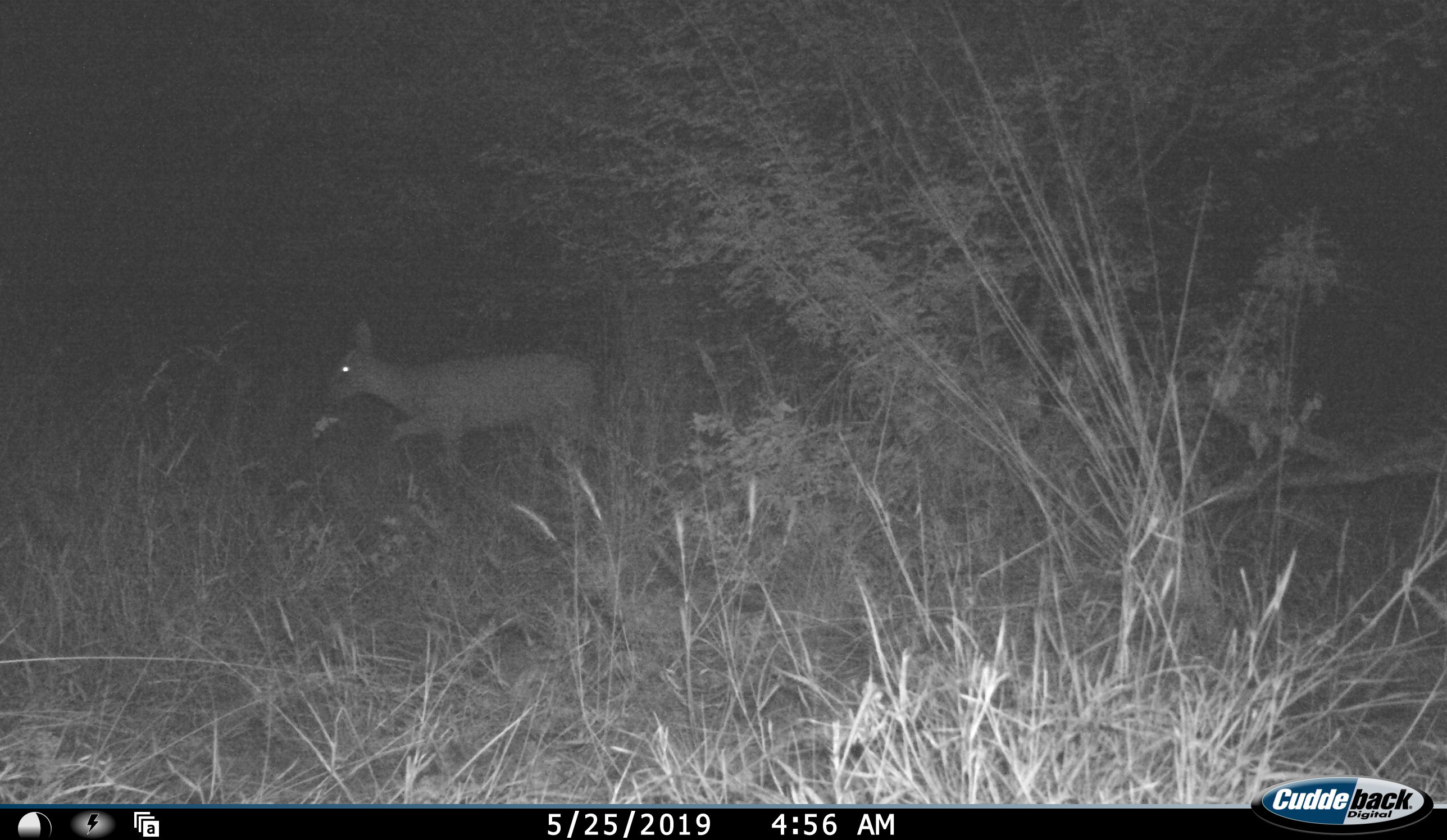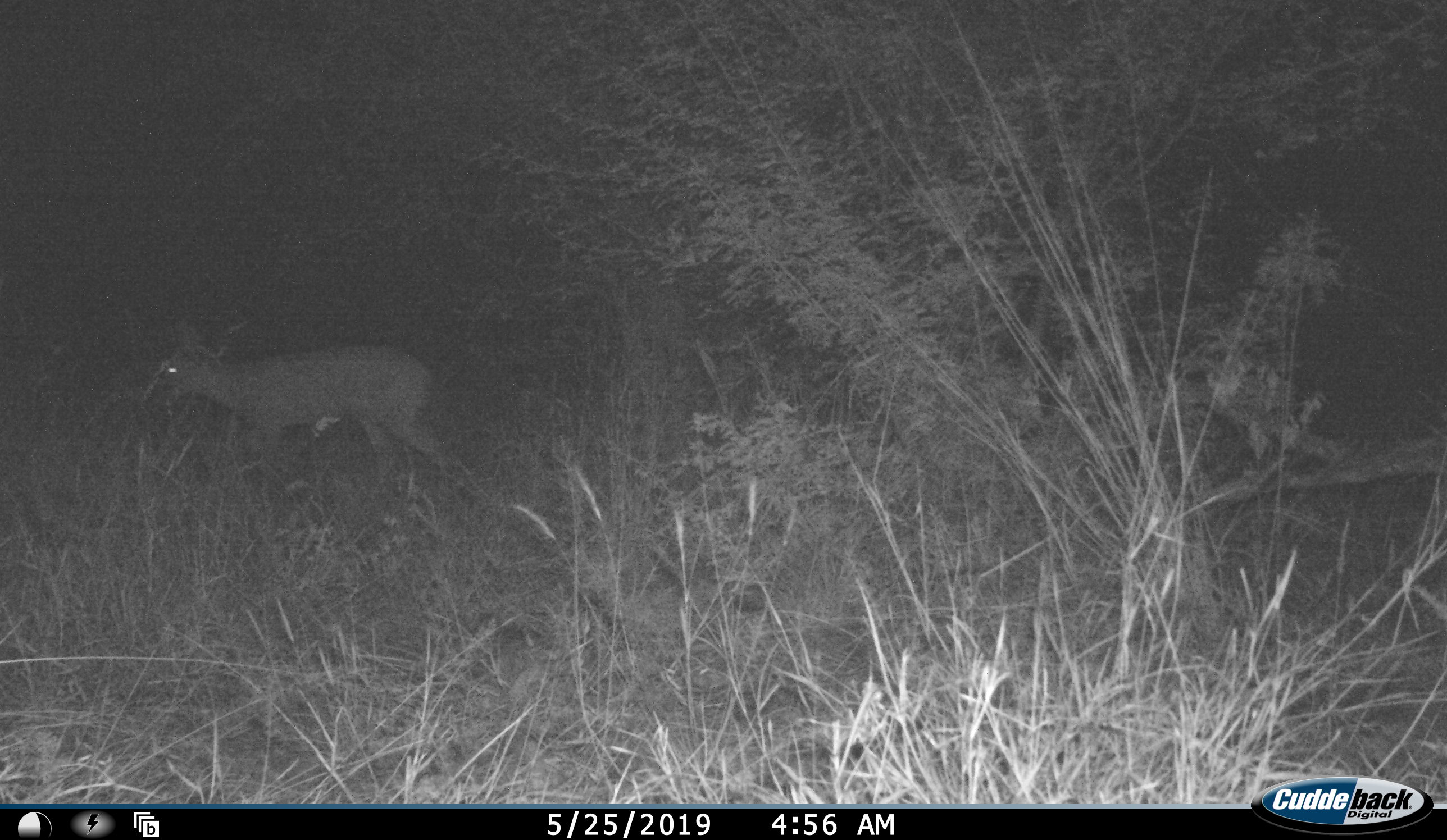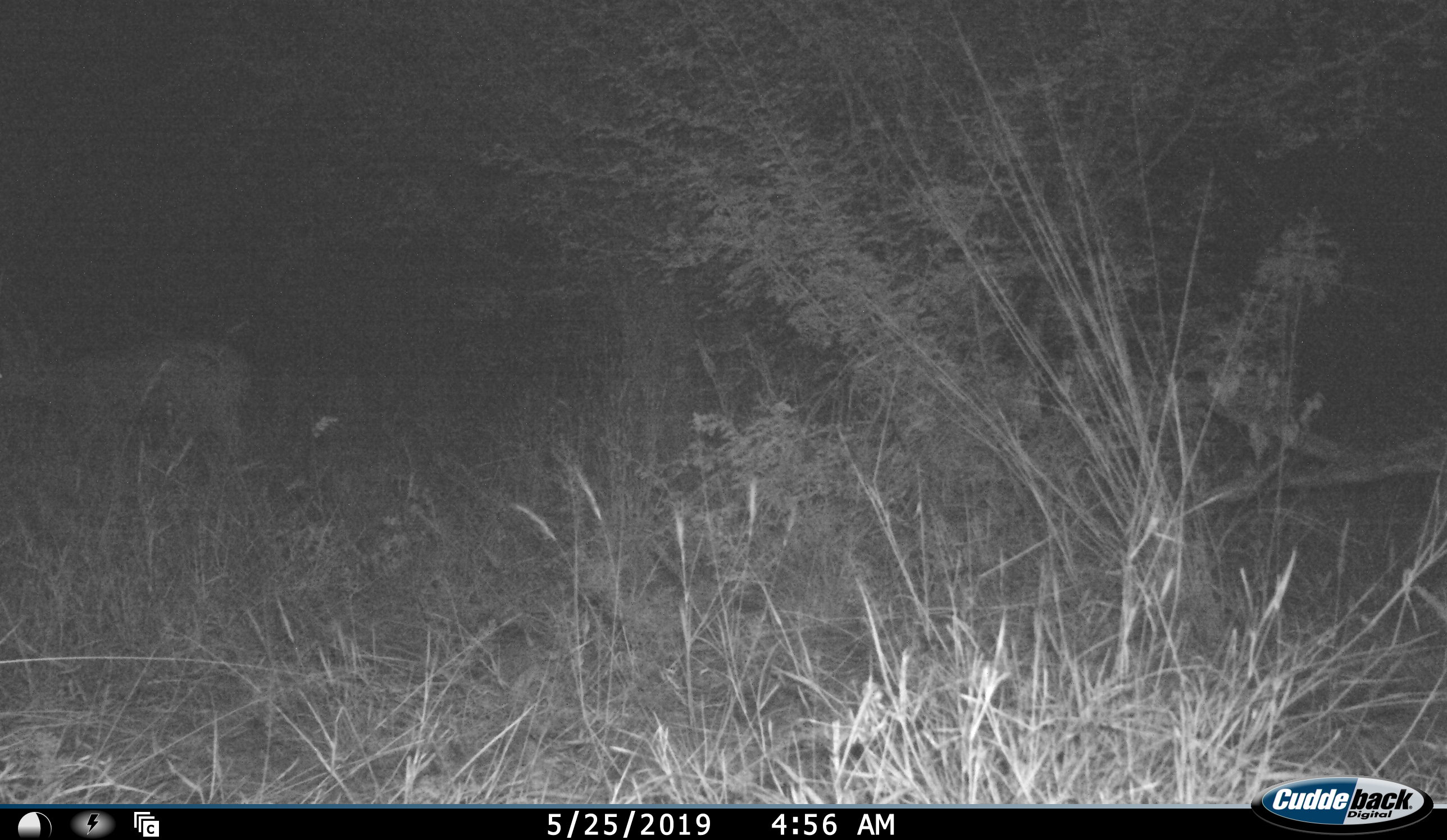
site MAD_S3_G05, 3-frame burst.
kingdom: Animalia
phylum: Chordata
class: Mammalia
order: Artiodactyla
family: Bovidae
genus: Aepyceros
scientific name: Aepyceros melampus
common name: impala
Impala (Aepyceros melampus), count 1. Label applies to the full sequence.